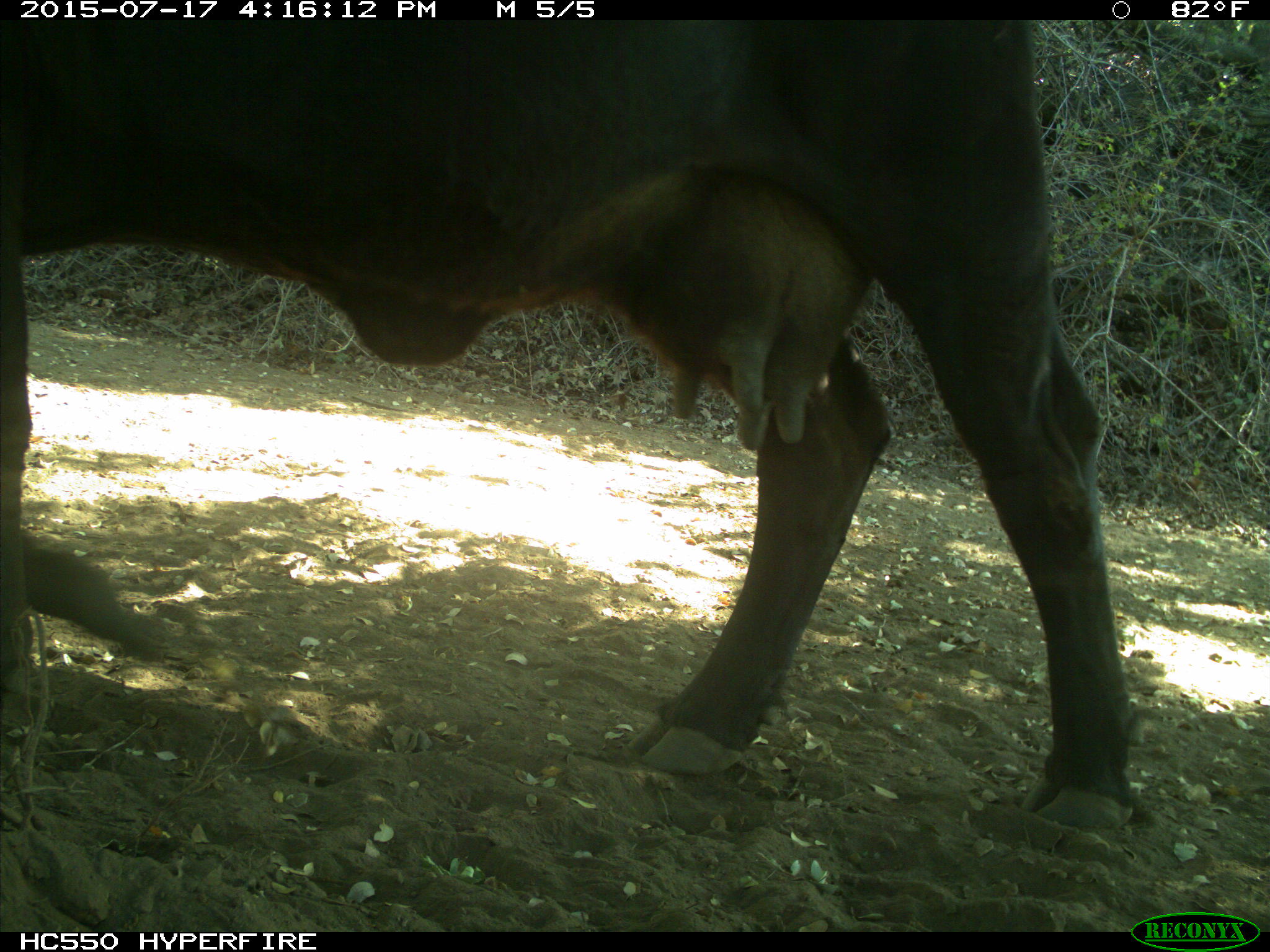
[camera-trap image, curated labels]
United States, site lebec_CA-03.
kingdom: Animalia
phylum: Chordata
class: Mammalia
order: Artiodactyla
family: Bovidae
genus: Bos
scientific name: Bos taurus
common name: domestic cow